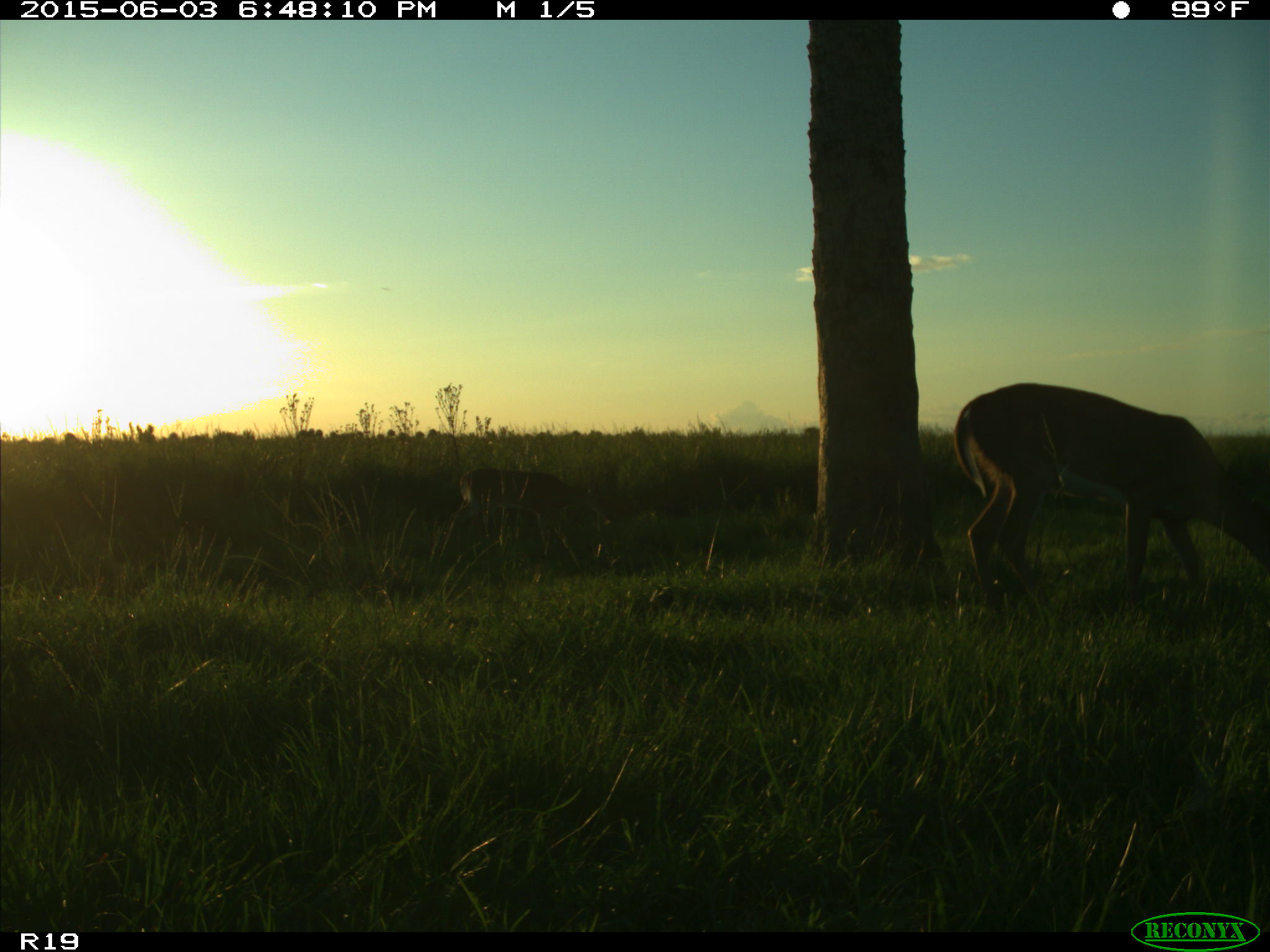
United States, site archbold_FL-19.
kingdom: Animalia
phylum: Chordata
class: Mammalia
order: Artiodactyla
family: Cervidae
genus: Odocoileus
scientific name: Odocoileus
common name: deer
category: unidentified deer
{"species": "unidentified deer (deer) (Odocoileus)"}